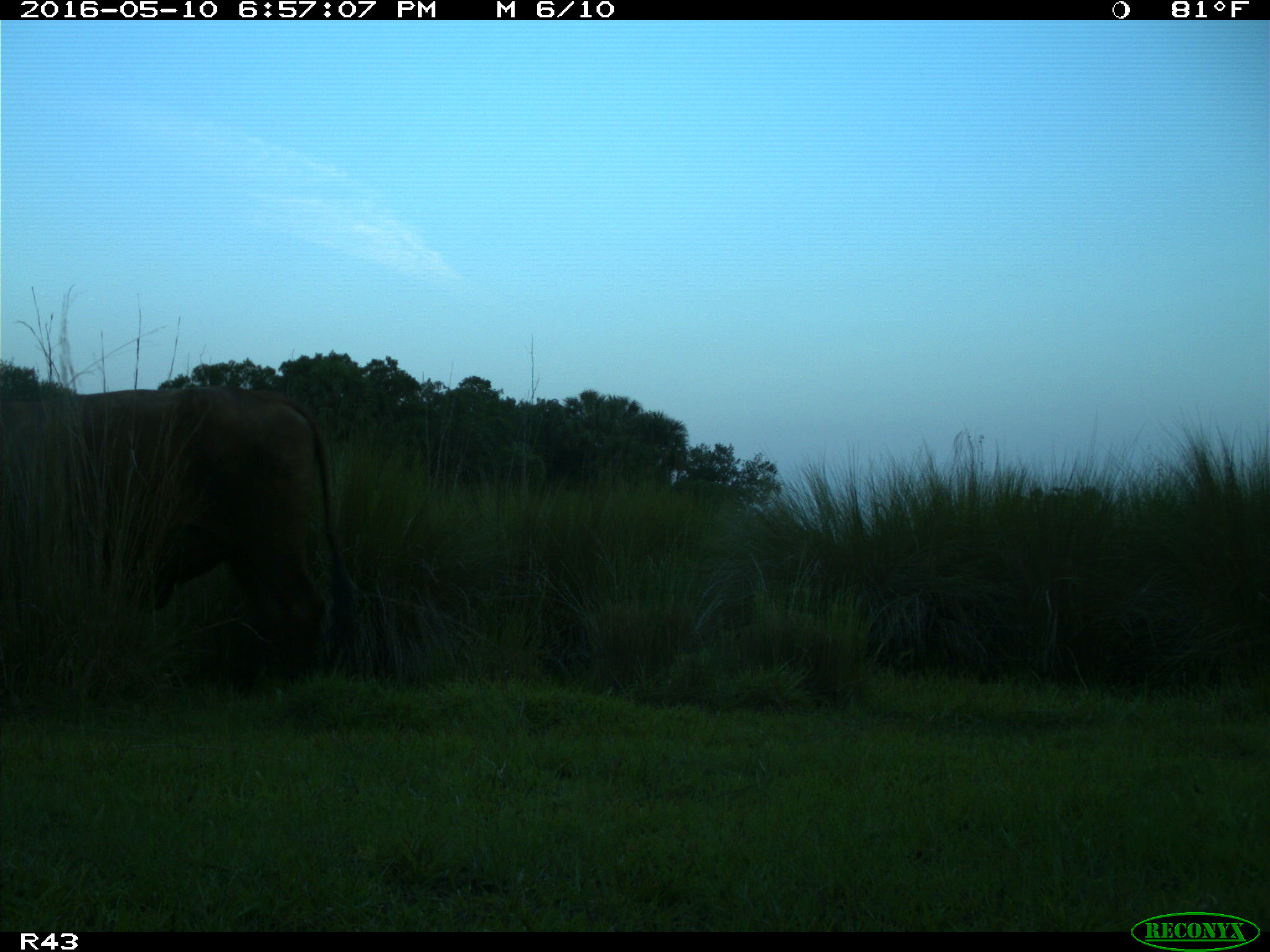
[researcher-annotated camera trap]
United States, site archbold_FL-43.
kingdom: Animalia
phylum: Chordata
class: Mammalia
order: Artiodactyla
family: Bovidae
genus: Bos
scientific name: Bos taurus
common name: domestic cow